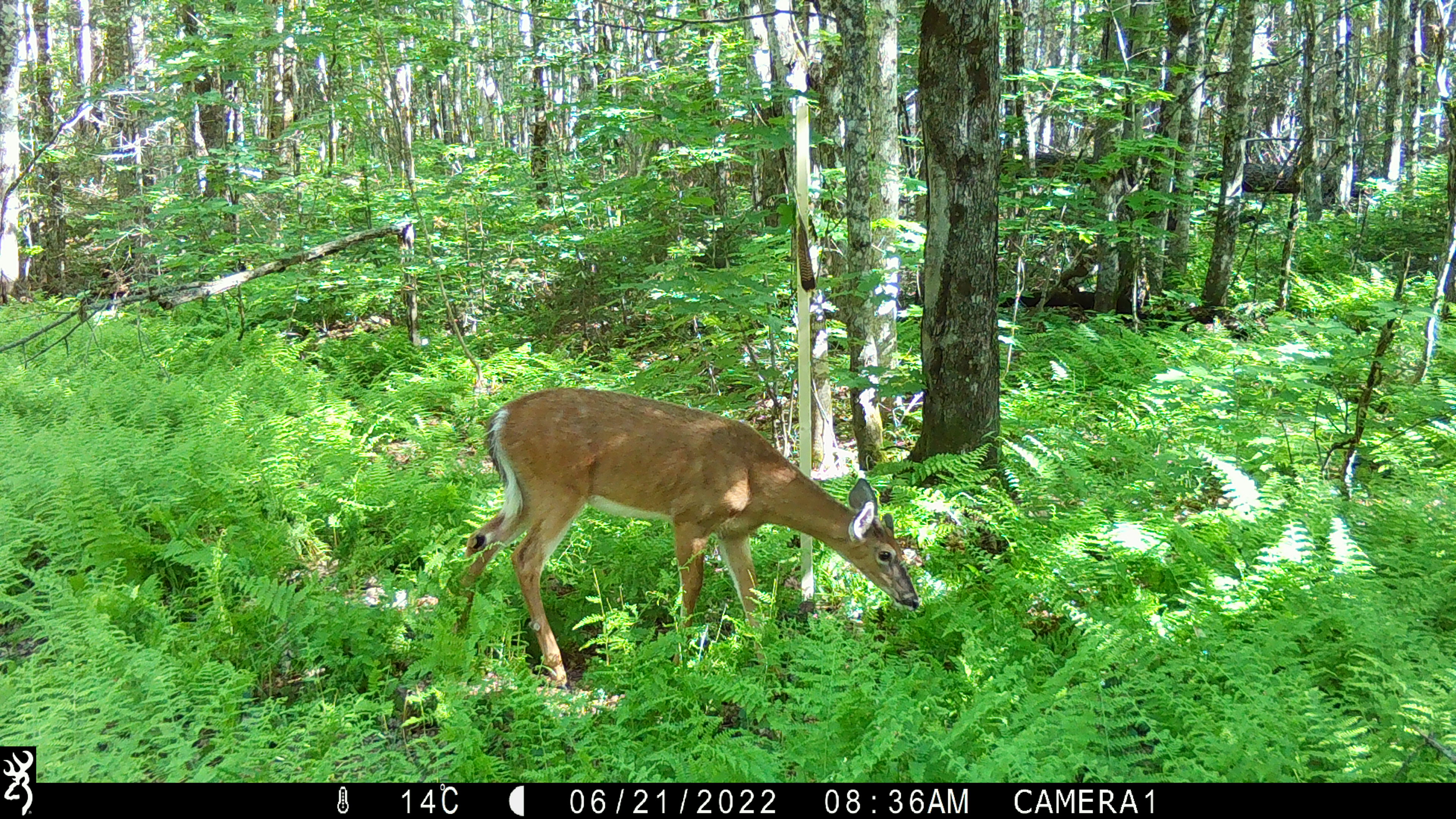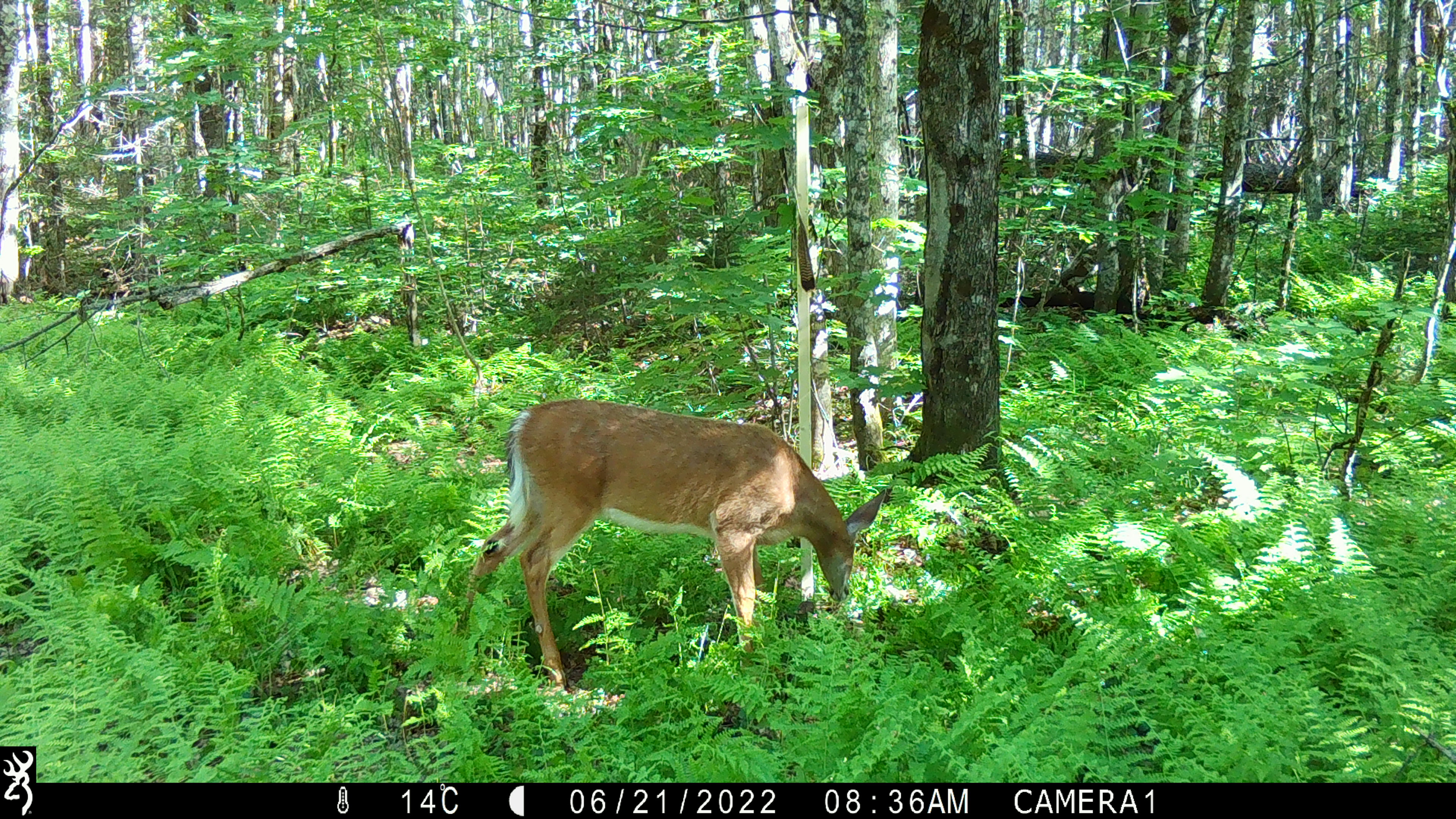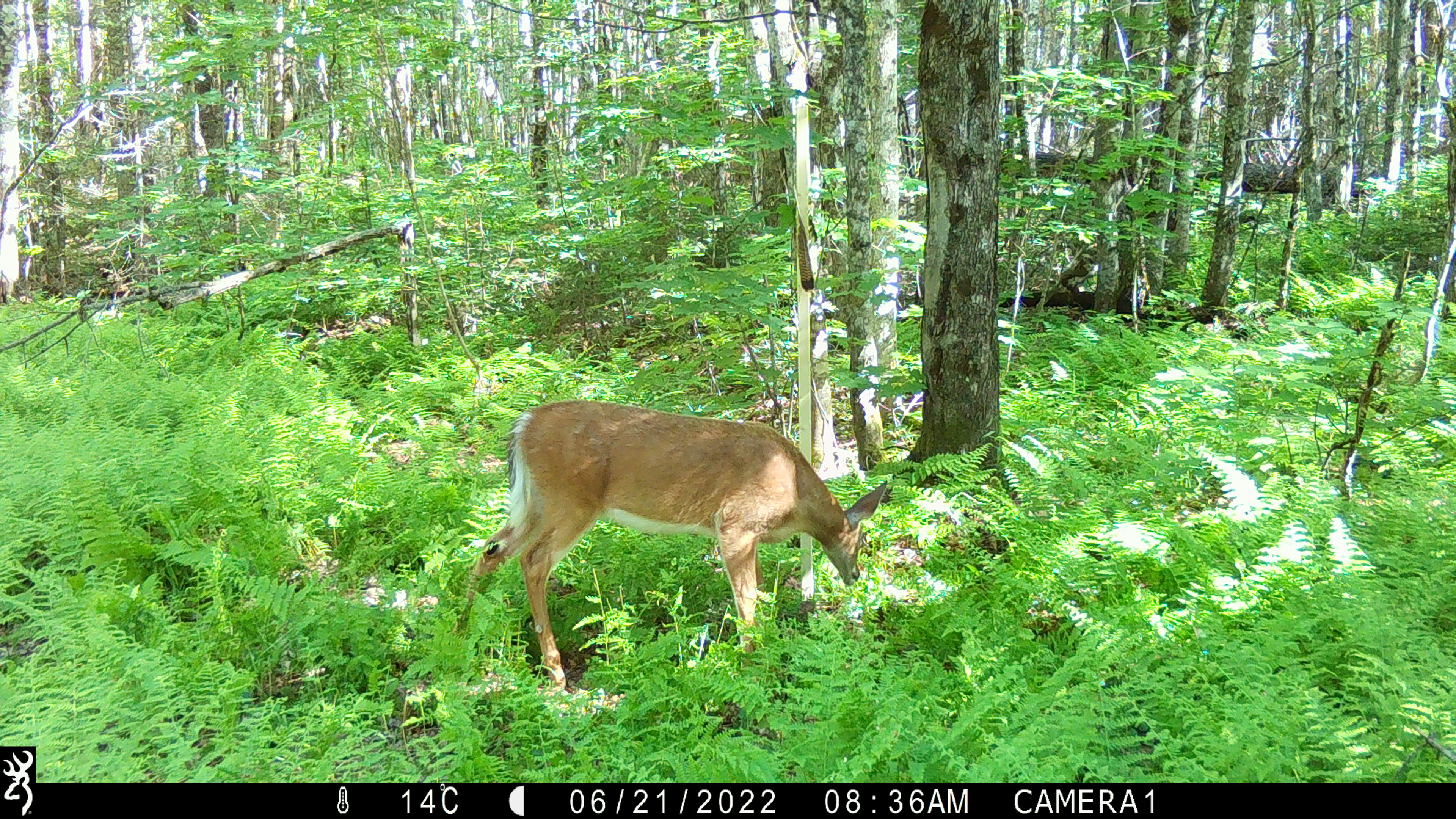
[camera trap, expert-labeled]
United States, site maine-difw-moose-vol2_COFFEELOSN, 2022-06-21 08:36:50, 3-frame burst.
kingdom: Animalia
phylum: Chordata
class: Mammalia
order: Artiodactyla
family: Cervidae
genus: Odocoileus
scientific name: Odocoileus virginianus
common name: white-tailed deer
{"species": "white-tailed deer (Odocoileus virginianus)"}